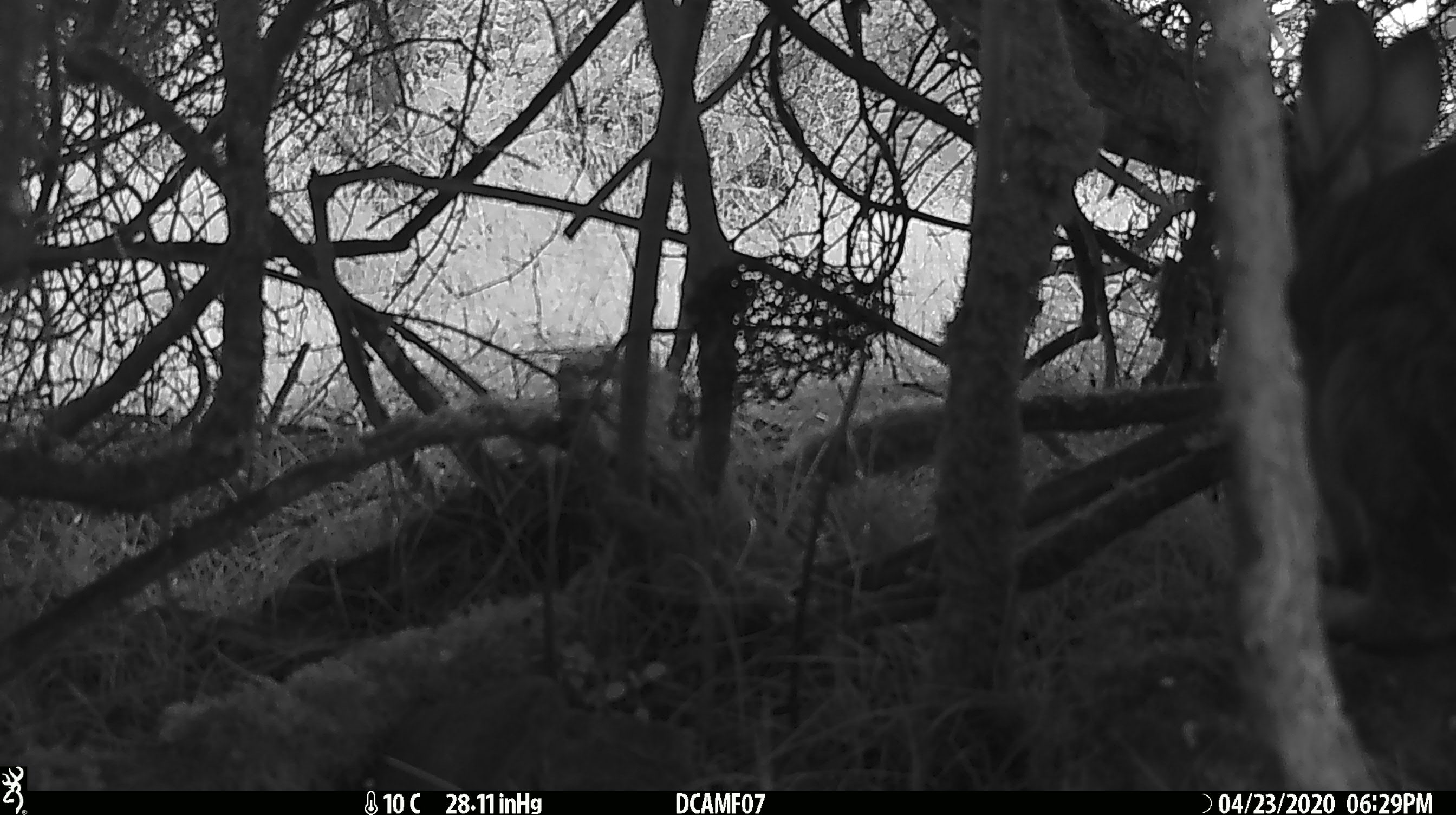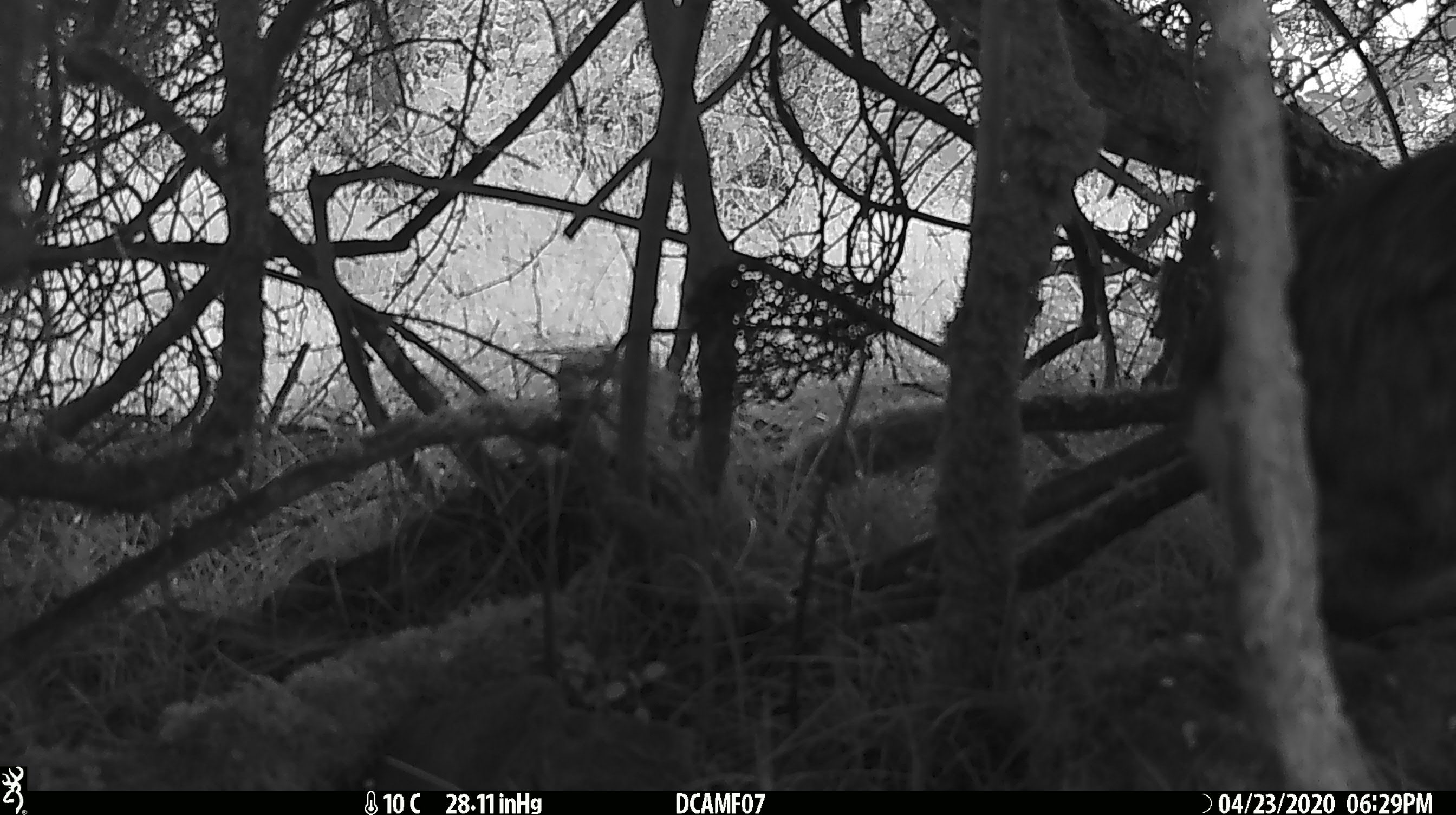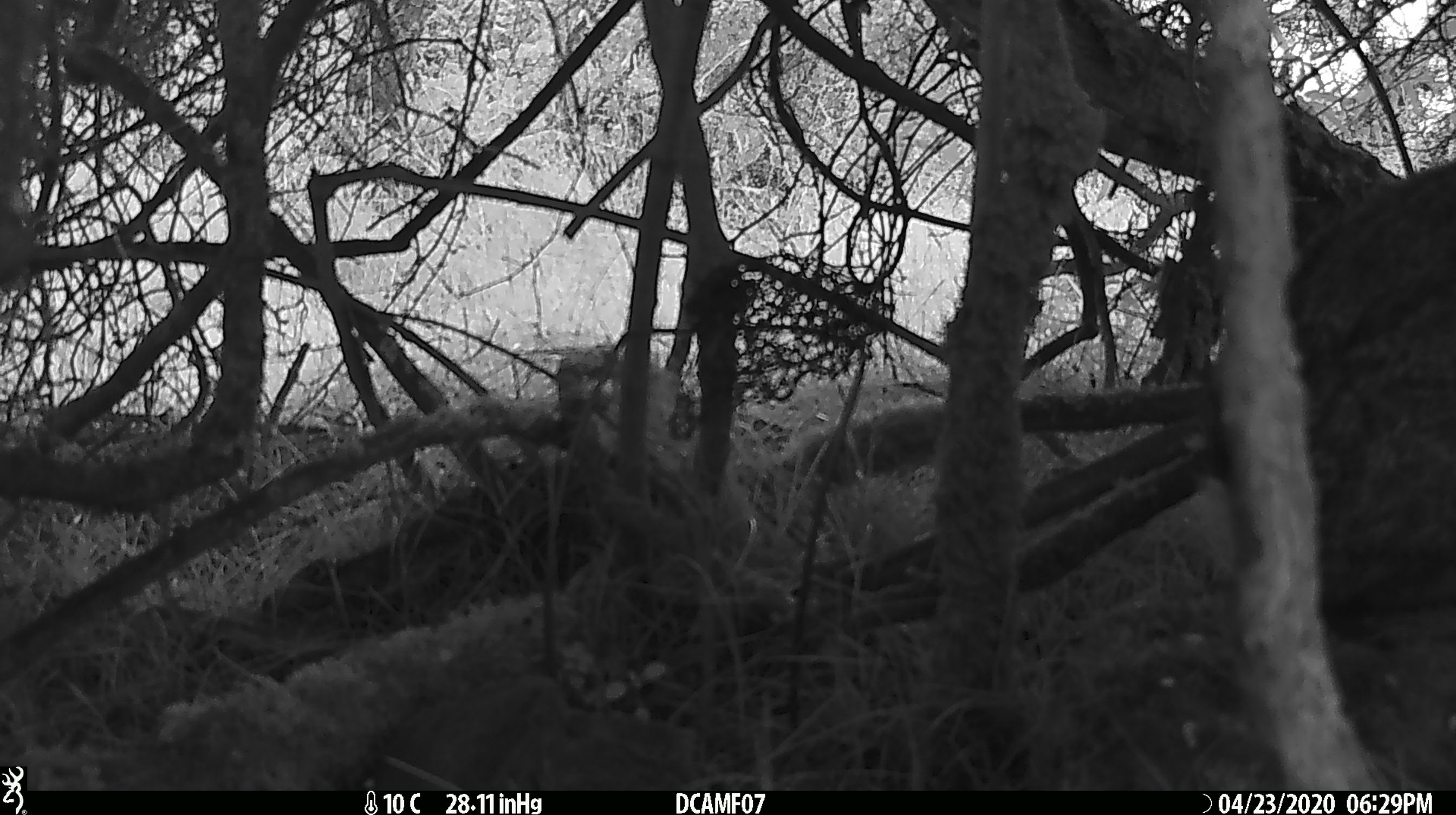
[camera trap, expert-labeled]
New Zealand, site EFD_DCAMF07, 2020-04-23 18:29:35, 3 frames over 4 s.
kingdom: Animalia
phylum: Chordata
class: Mammalia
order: Lagomorpha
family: Leporidae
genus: Oryctolagus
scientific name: Oryctolagus cuniculus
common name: european rabbit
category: rabbit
Rabbit (european rabbit) (Oryctolagus cuniculus).